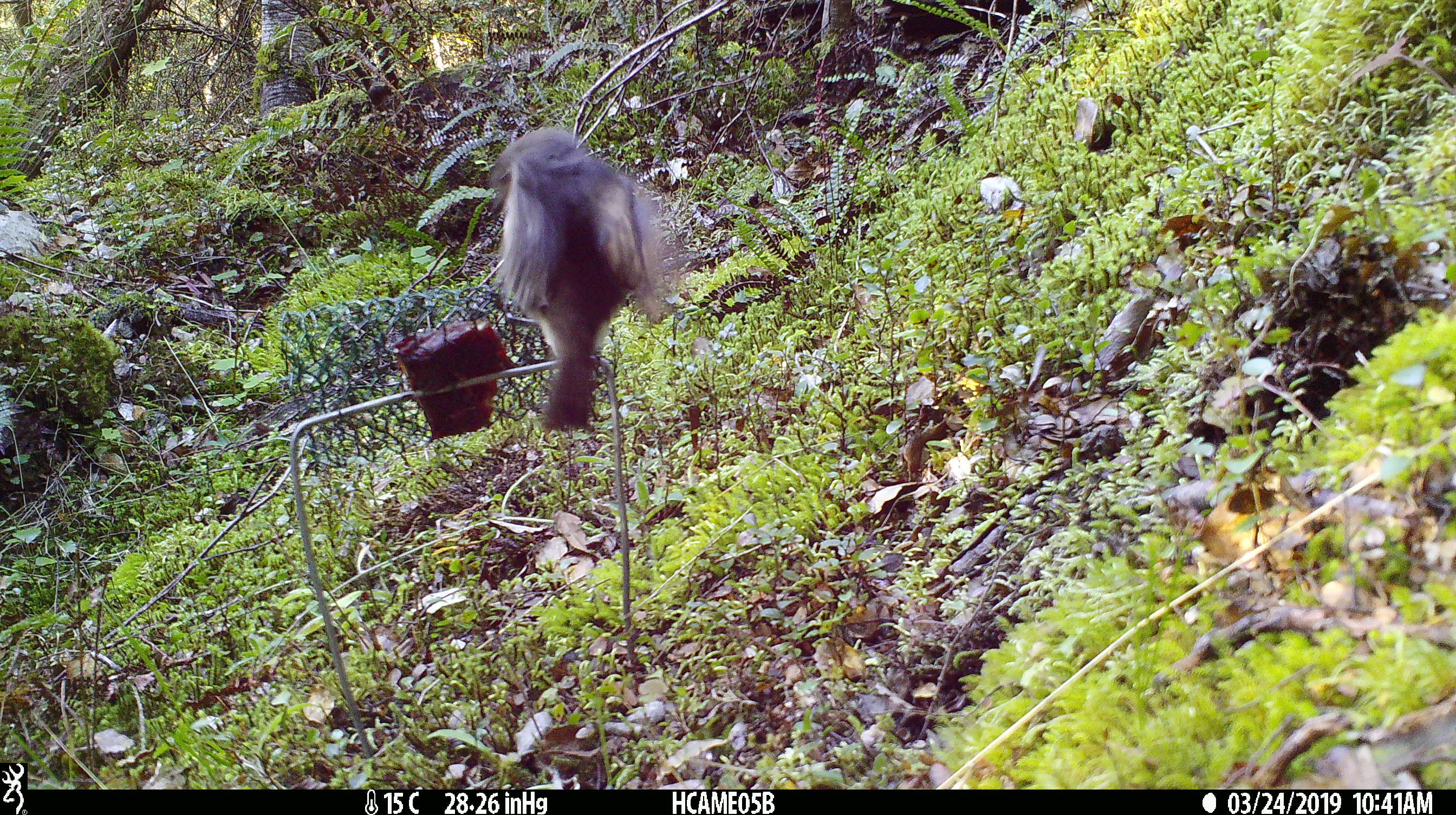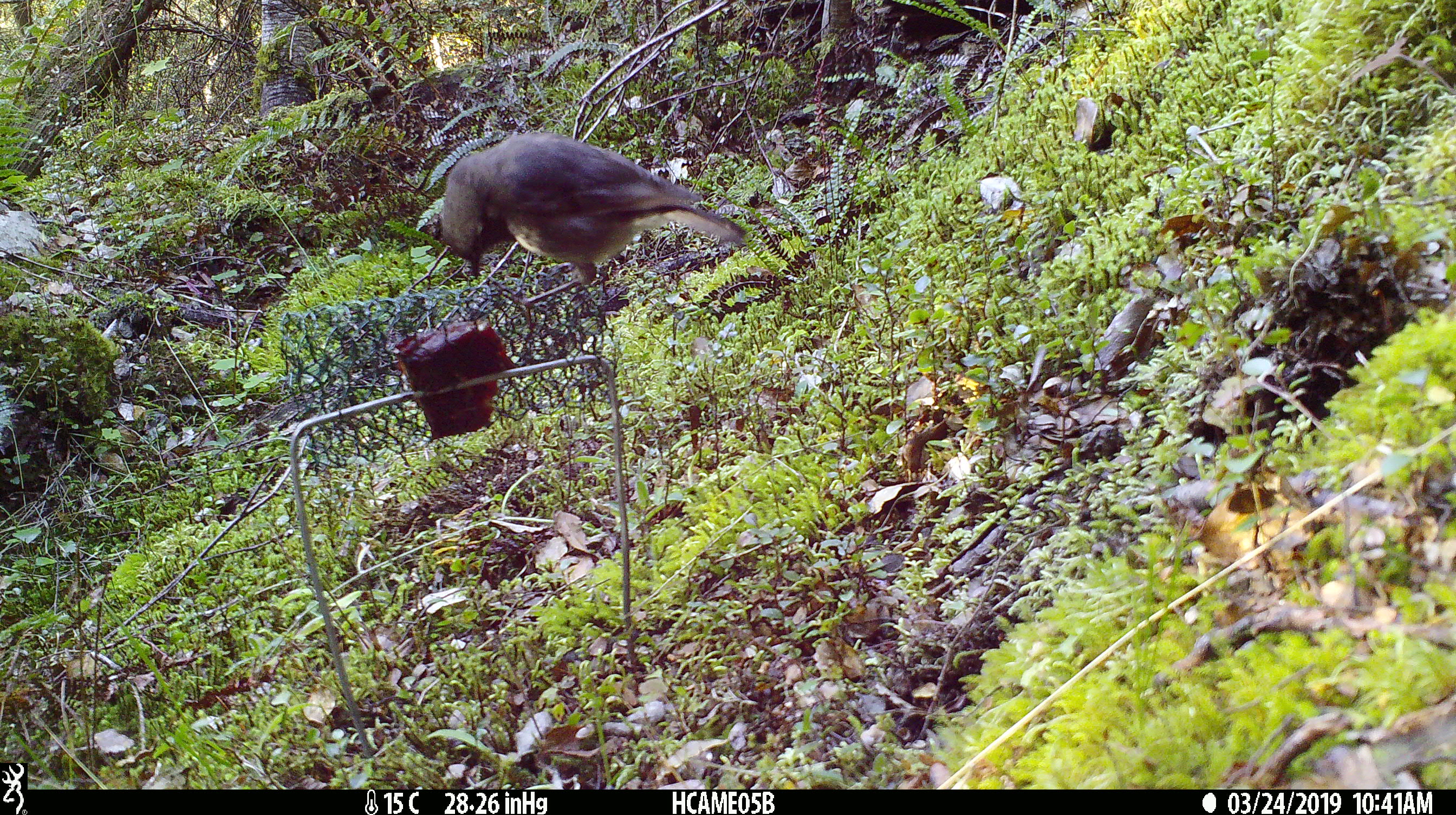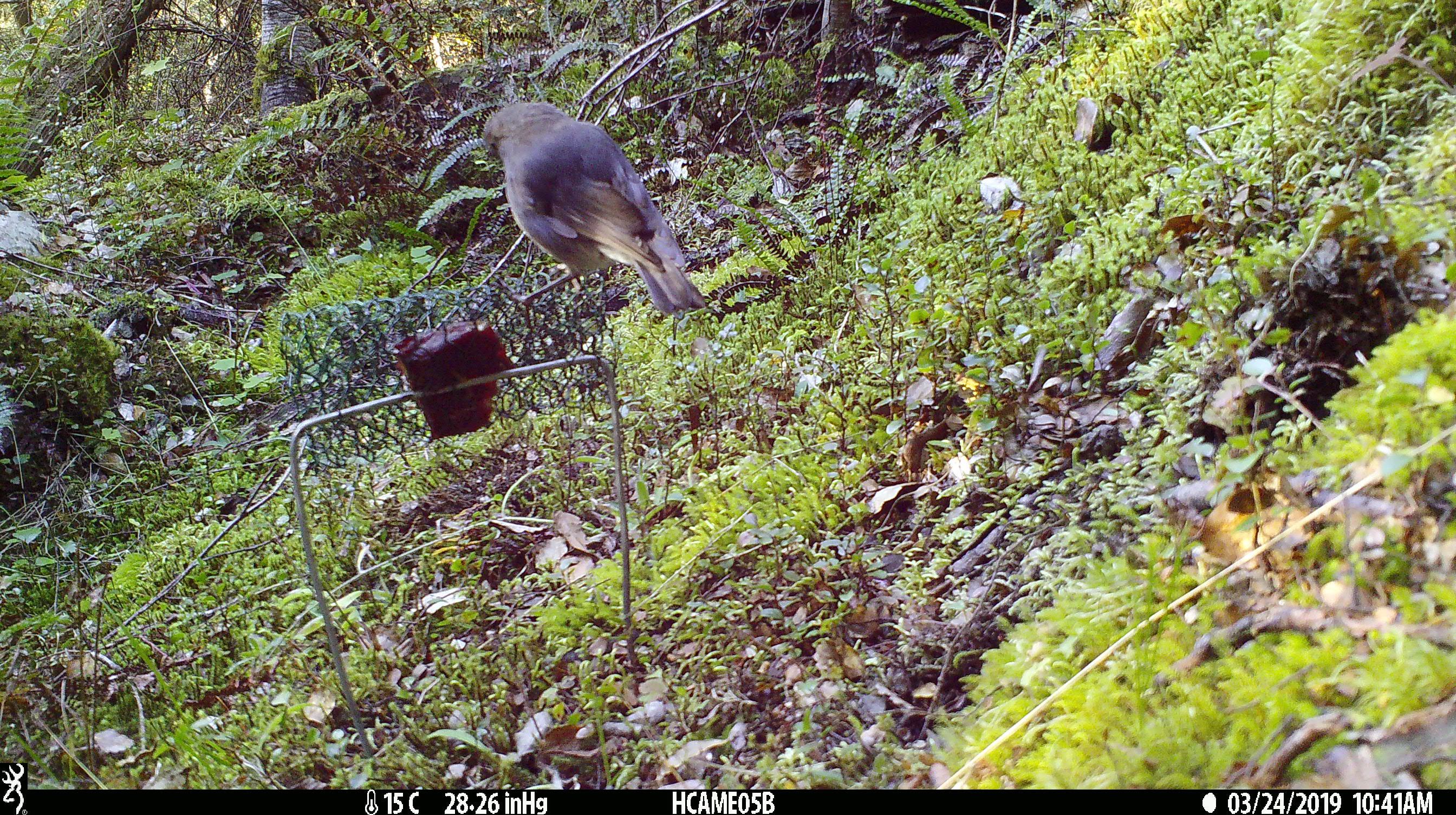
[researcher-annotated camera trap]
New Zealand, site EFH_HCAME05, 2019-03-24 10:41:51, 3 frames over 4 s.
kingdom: Animalia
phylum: Chordata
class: Aves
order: Passeriformes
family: Petroicidae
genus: Petroica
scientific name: Petroica australis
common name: new zealand robin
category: robin